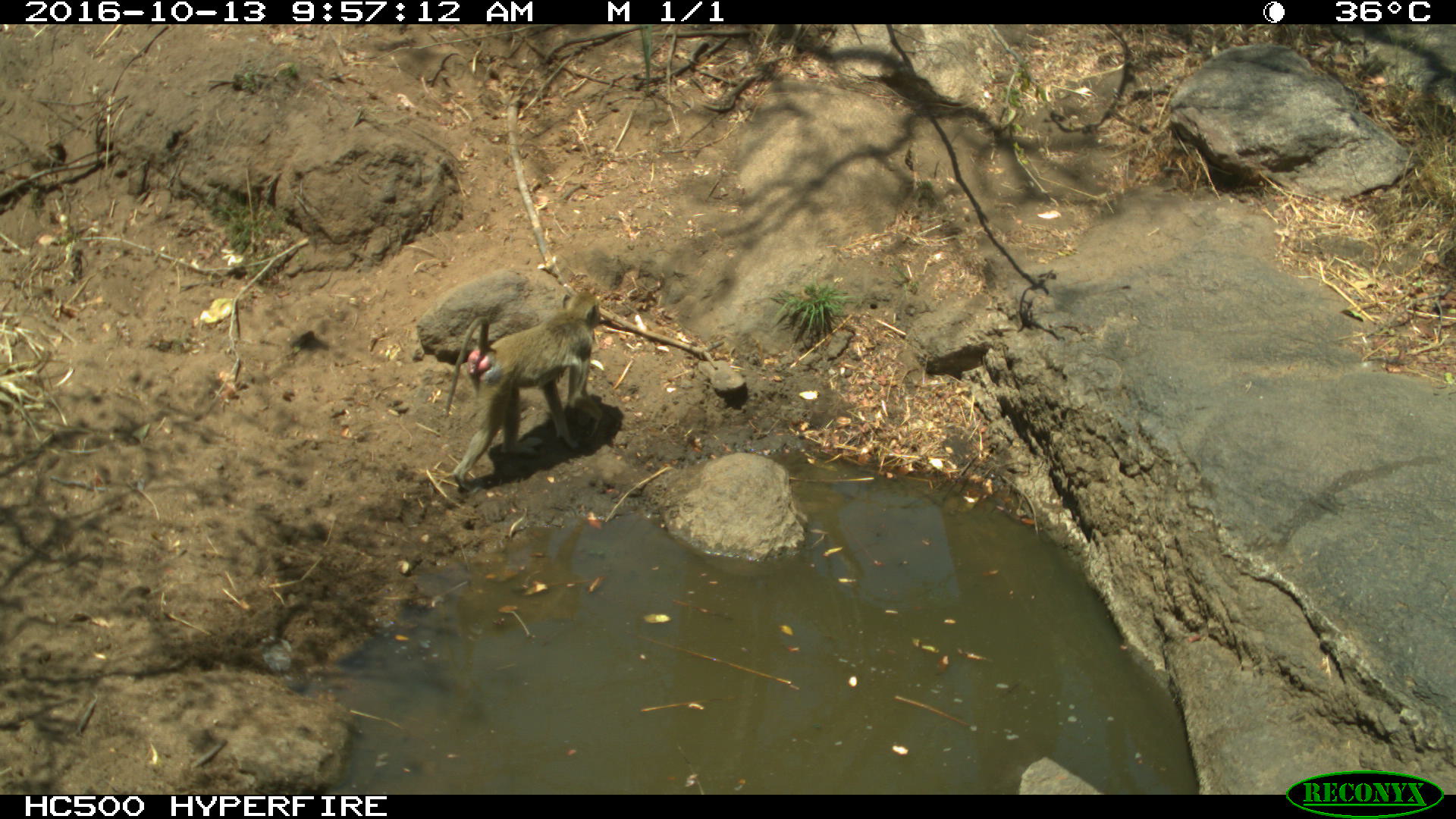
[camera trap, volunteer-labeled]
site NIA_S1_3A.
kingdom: Animalia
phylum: Chordata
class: Mammalia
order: Primates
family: Cercopithecidae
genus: Papio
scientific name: Papio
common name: baboon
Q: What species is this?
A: Baboon (Papio).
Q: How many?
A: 1.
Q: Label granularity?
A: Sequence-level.